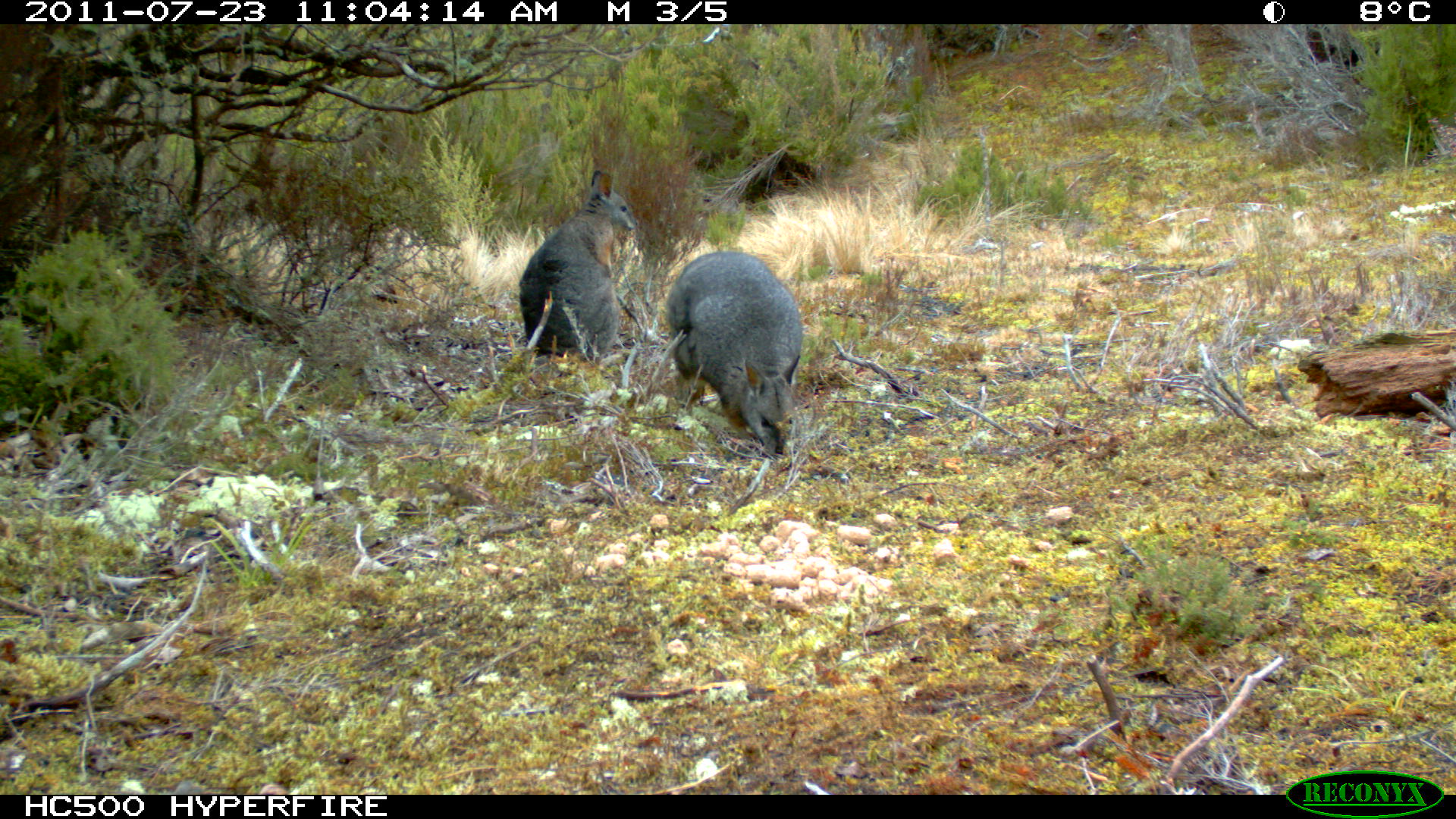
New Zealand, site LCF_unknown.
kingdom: Animalia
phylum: Chordata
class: Mammalia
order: Diprotodontia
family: Macropodidae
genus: Notamacropus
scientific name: Notamacropus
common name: wallaby